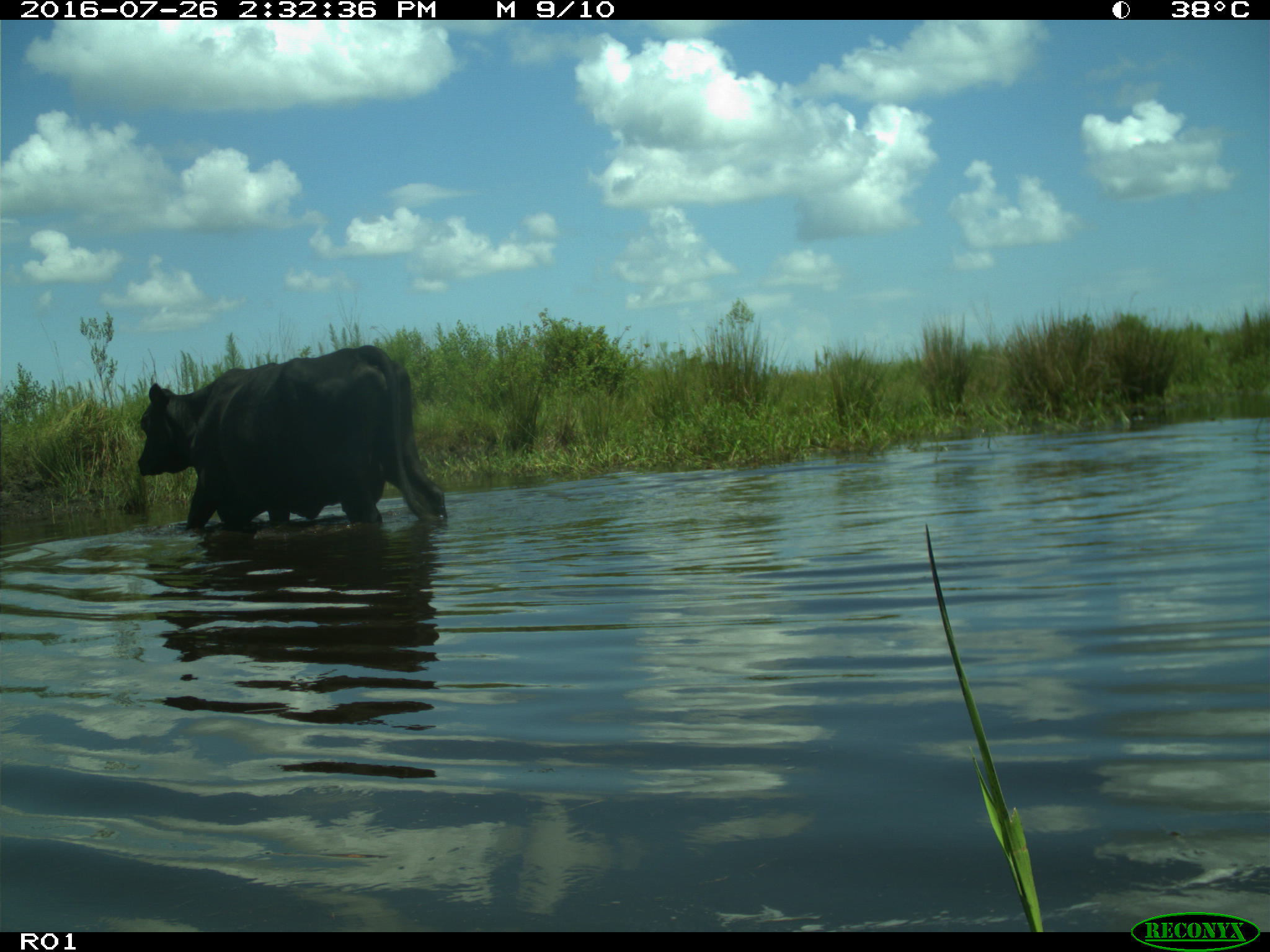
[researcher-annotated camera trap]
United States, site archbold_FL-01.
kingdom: Animalia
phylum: Chordata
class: Mammalia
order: Artiodactyla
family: Bovidae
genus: Bos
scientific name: Bos taurus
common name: domestic cow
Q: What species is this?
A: Bos taurus (domestic cow).